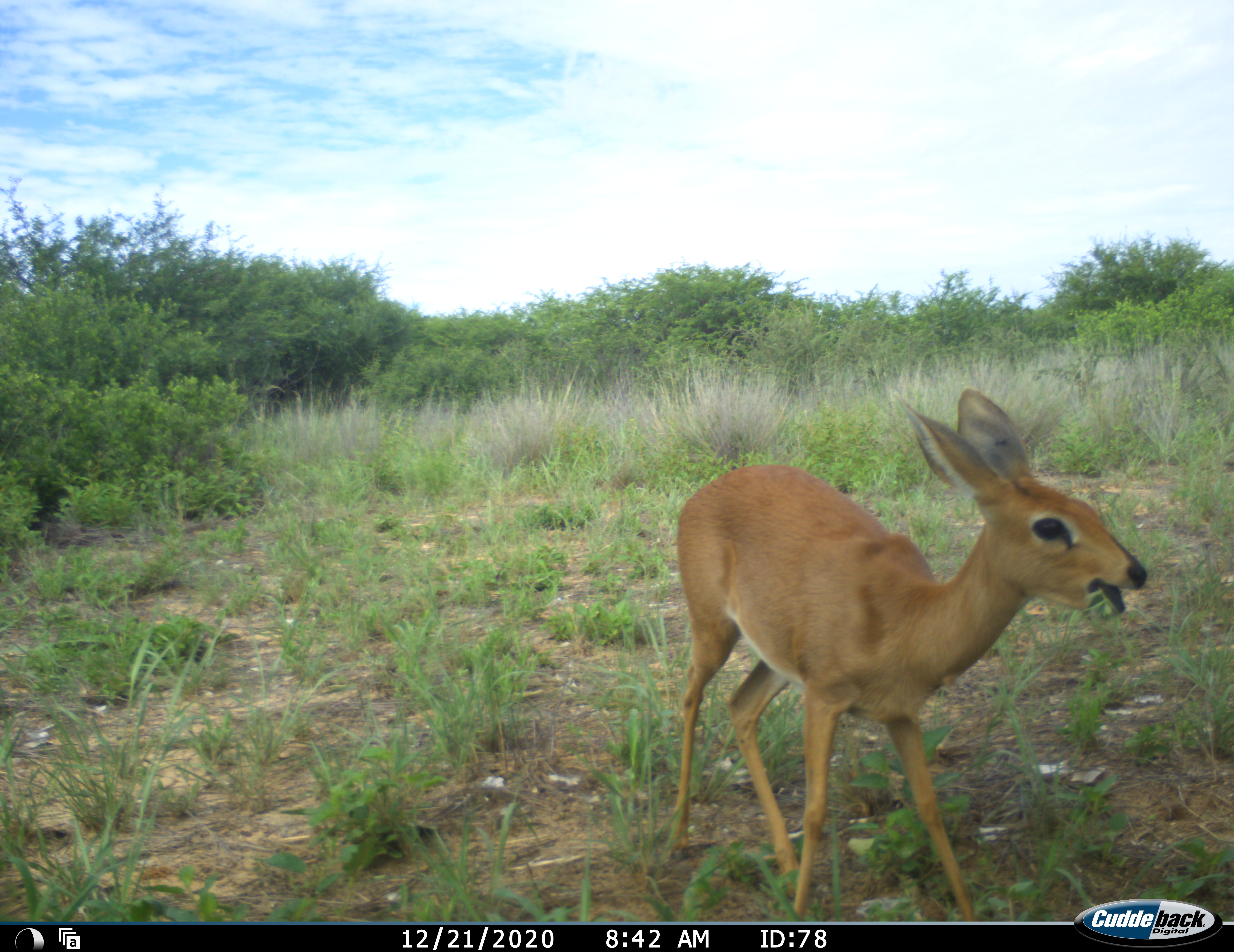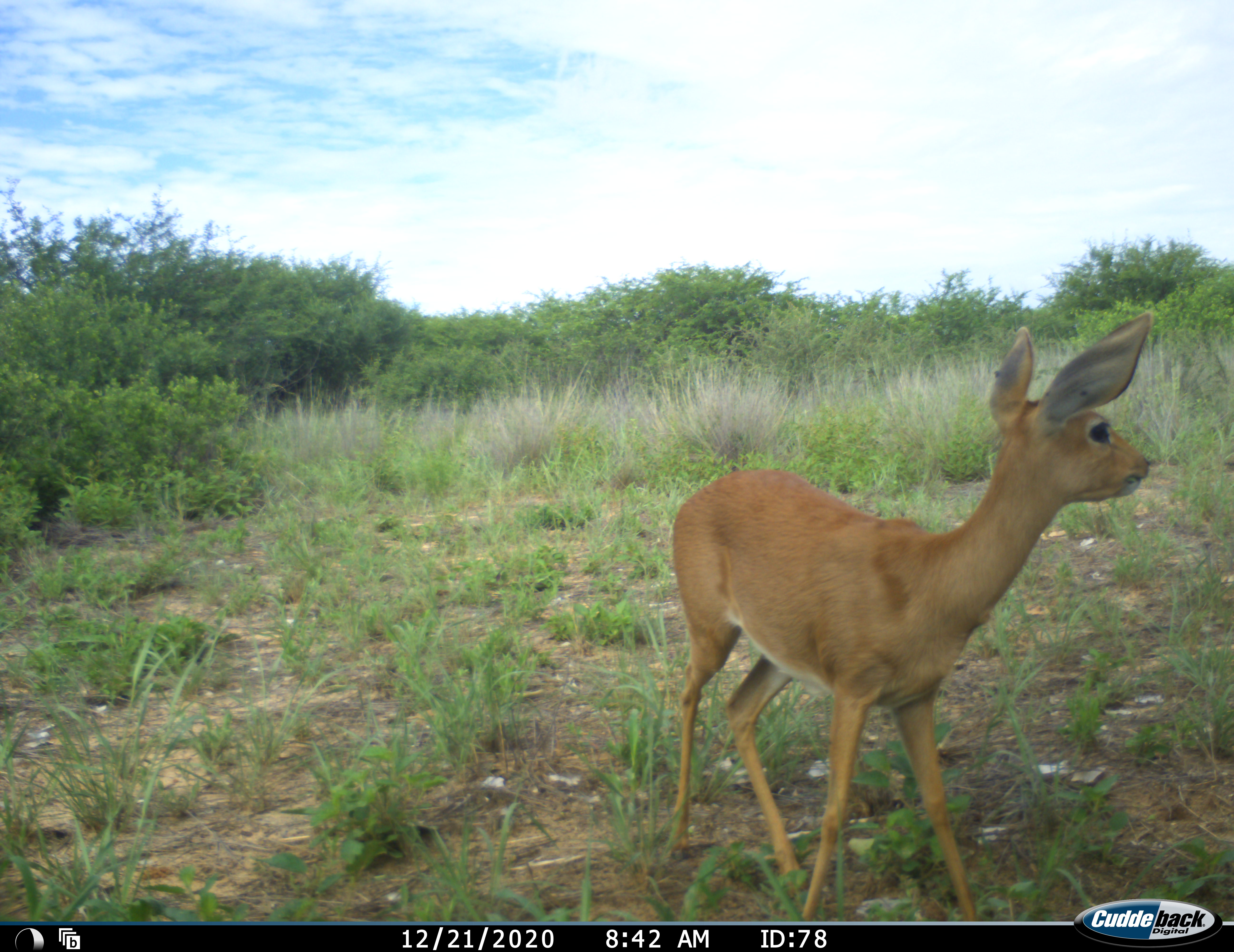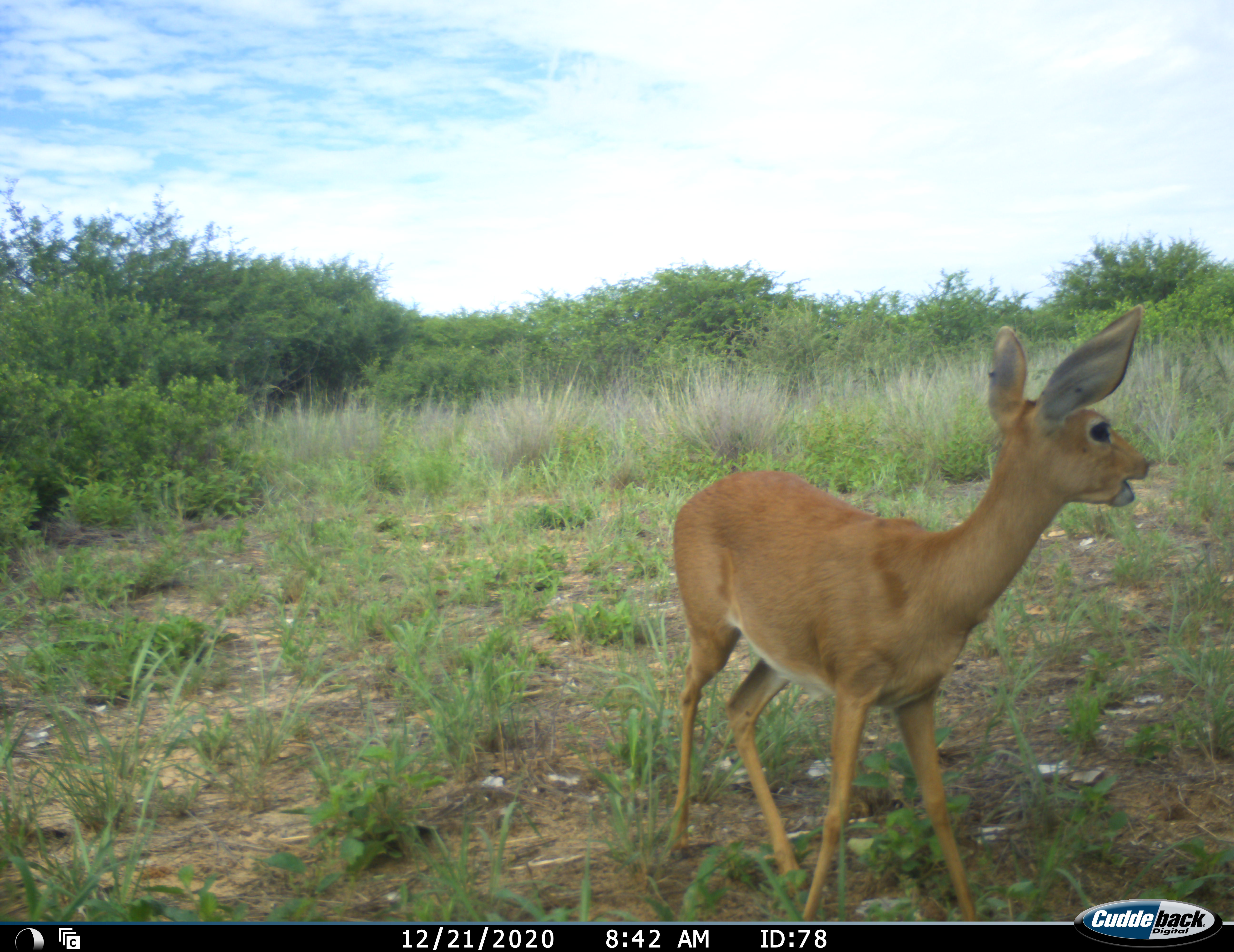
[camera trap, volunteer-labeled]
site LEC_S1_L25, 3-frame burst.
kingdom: Animalia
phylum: Chordata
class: Mammalia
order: Artiodactyla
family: Bovidae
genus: Raphicerus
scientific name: Raphicerus campestris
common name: steenbok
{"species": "steenbok (Raphicerus campestris)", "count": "1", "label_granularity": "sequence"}